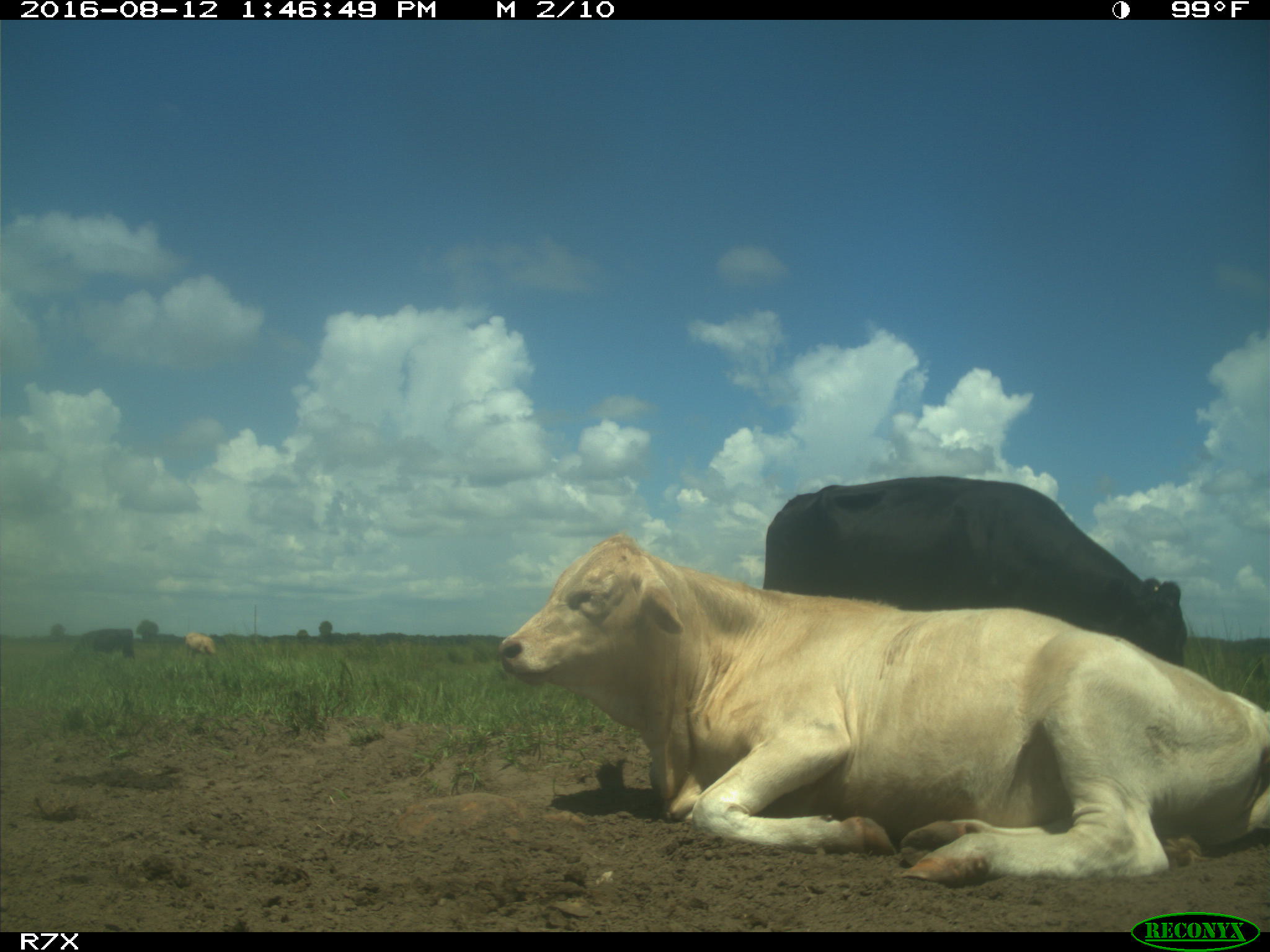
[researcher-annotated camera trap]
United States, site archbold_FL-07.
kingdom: Animalia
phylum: Chordata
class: Mammalia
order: Artiodactyla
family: Bovidae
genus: Bos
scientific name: Bos taurus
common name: domestic cow